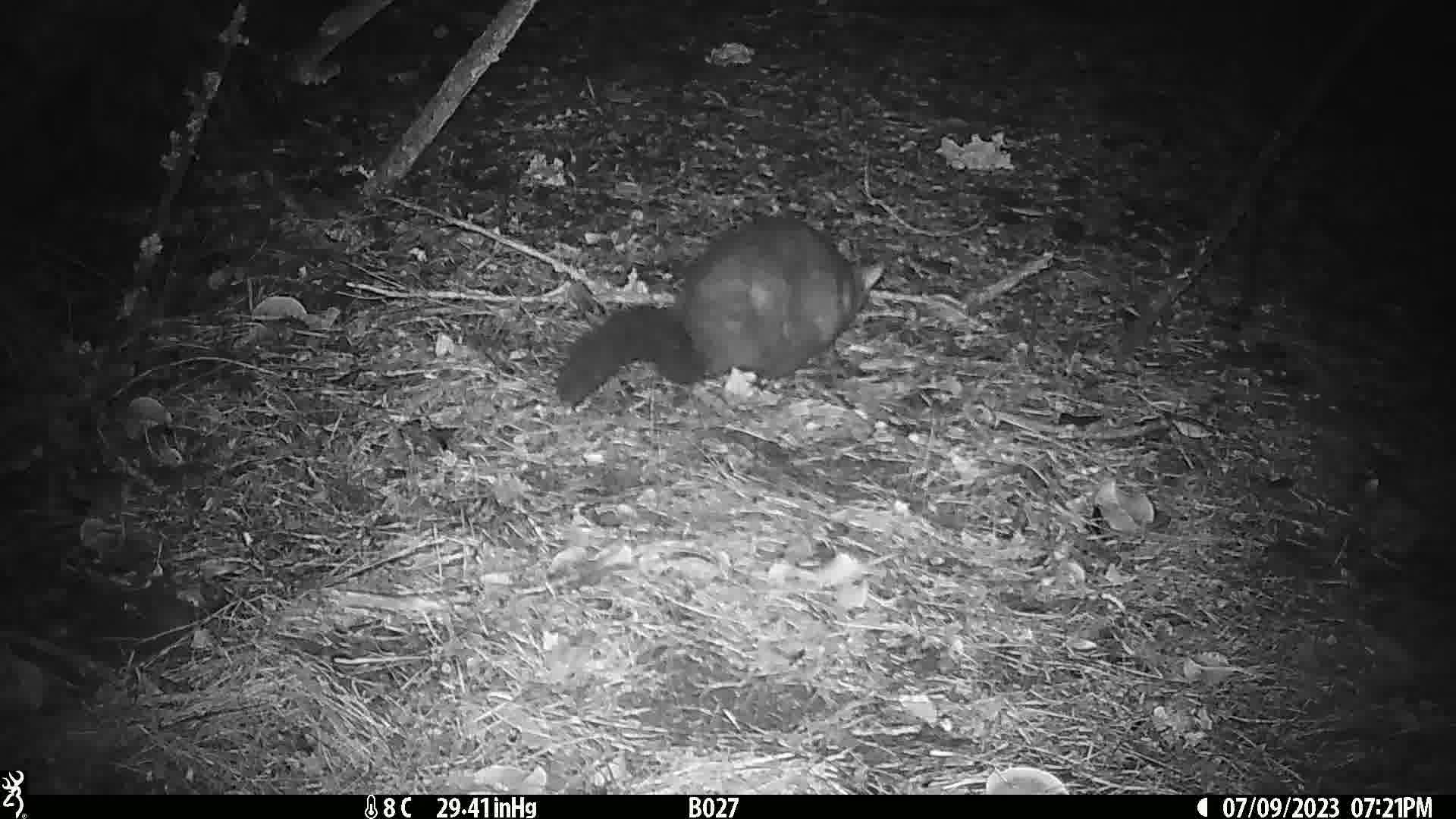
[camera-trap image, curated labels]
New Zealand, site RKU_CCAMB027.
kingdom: Animalia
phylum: Chordata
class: Mammalia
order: Diprotodontia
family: Phalangeridae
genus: Trichosurus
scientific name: Trichosurus vulpecula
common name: common brushtail possum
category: possum